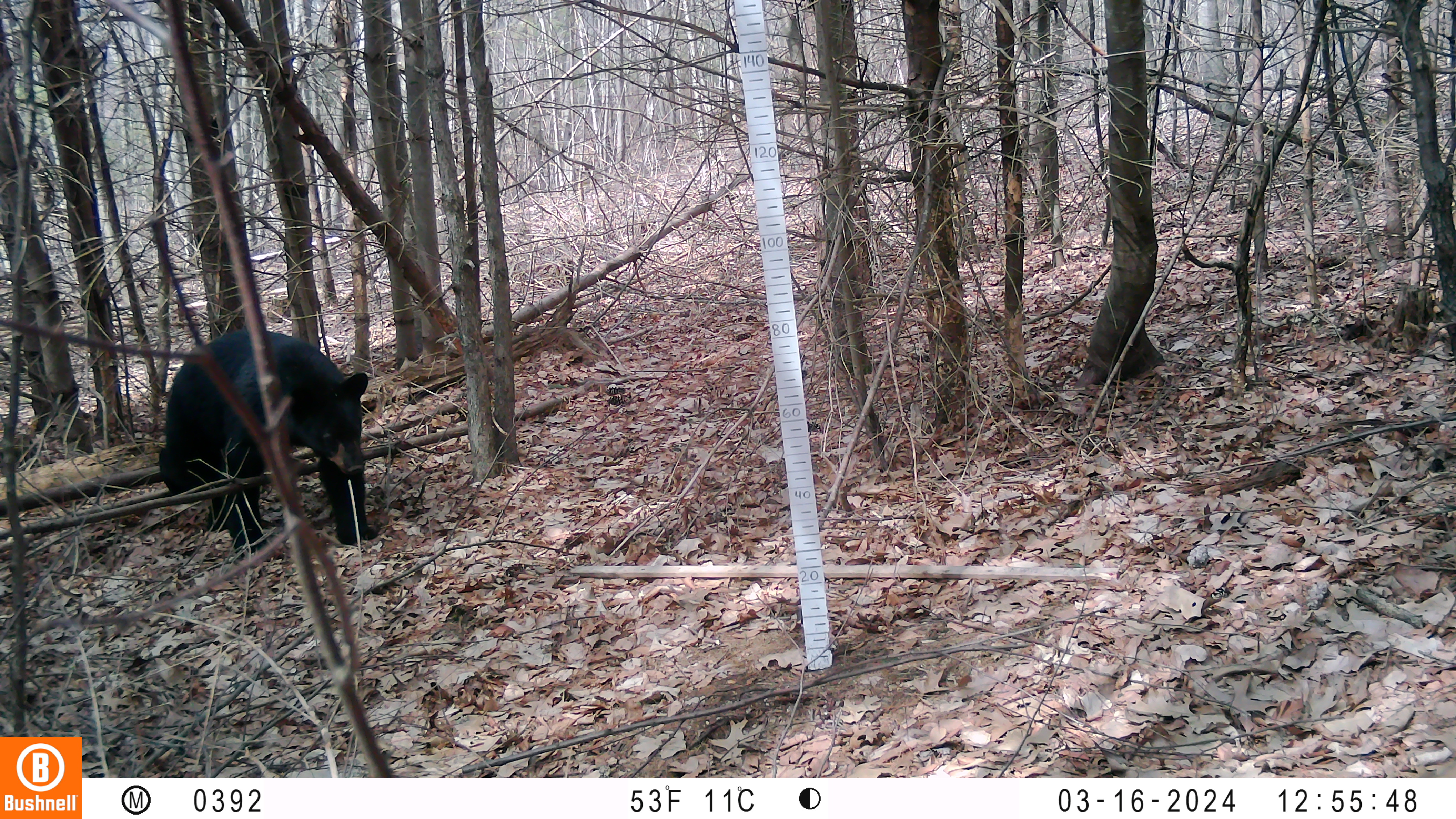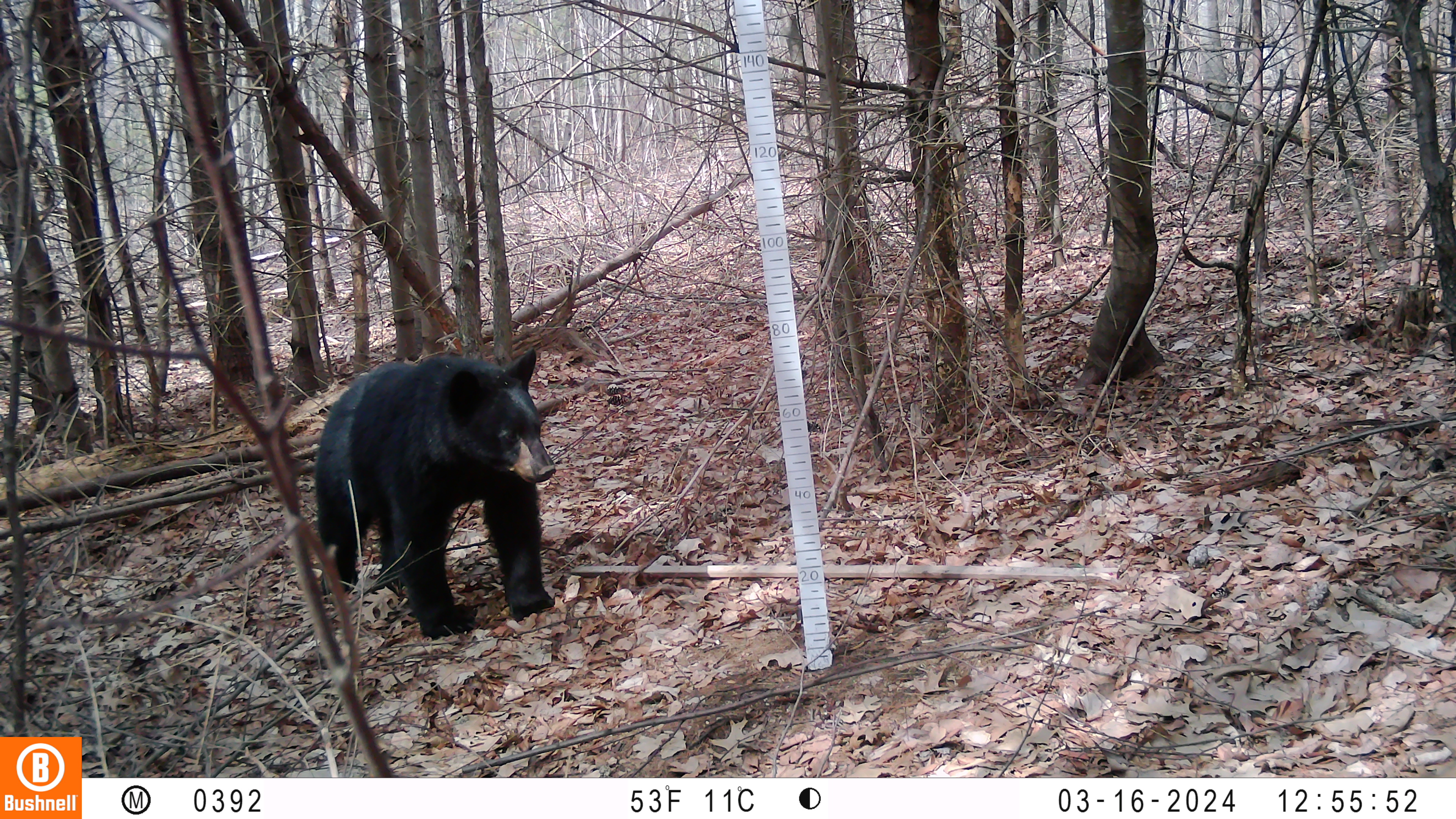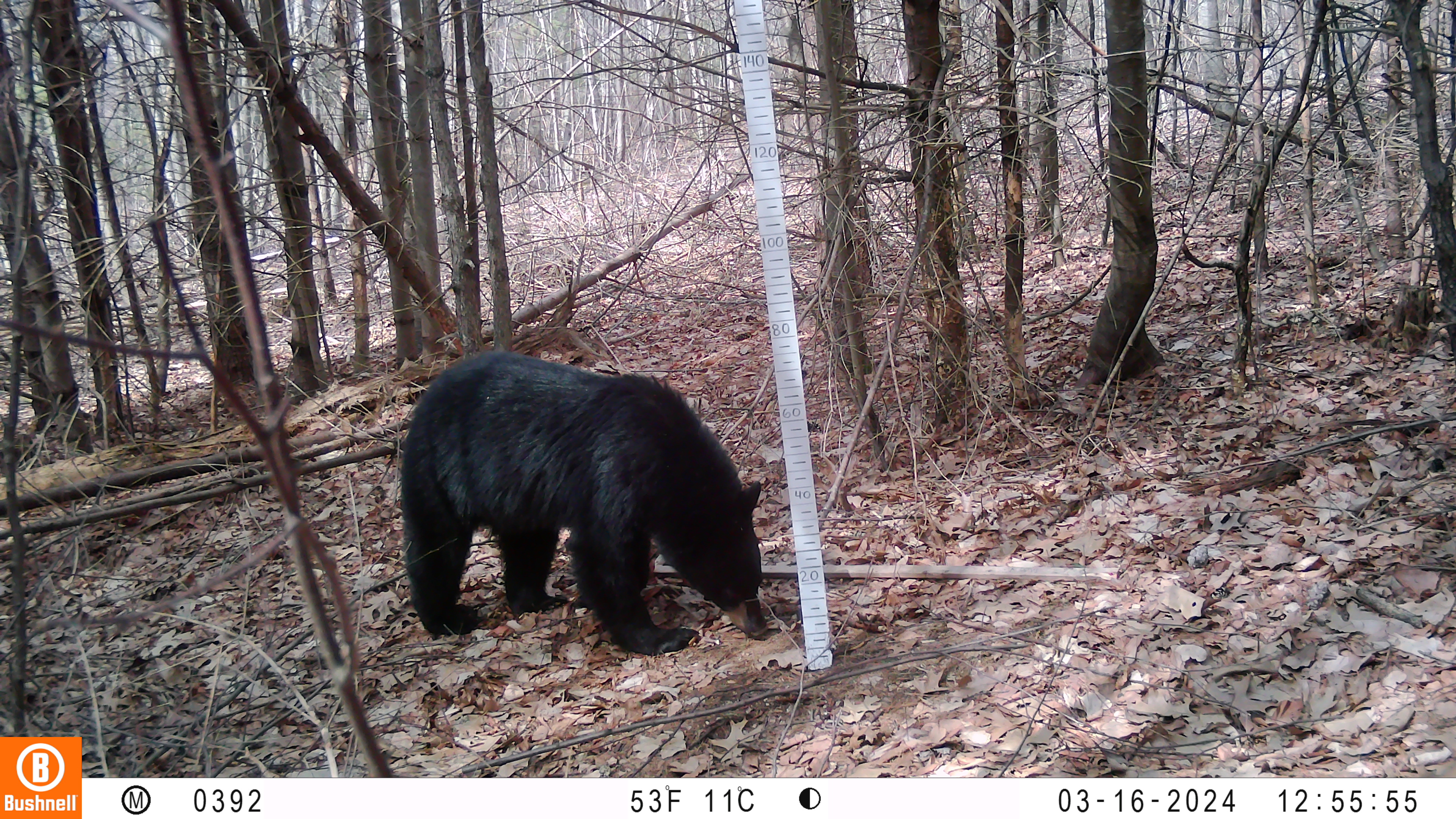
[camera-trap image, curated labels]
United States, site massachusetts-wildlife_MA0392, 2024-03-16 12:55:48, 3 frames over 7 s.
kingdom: Animalia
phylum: Chordata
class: Mammalia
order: Carnivora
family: Ursidae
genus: Ursus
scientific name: Ursus americanus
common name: black bear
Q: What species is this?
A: Black bear (Ursus americanus).